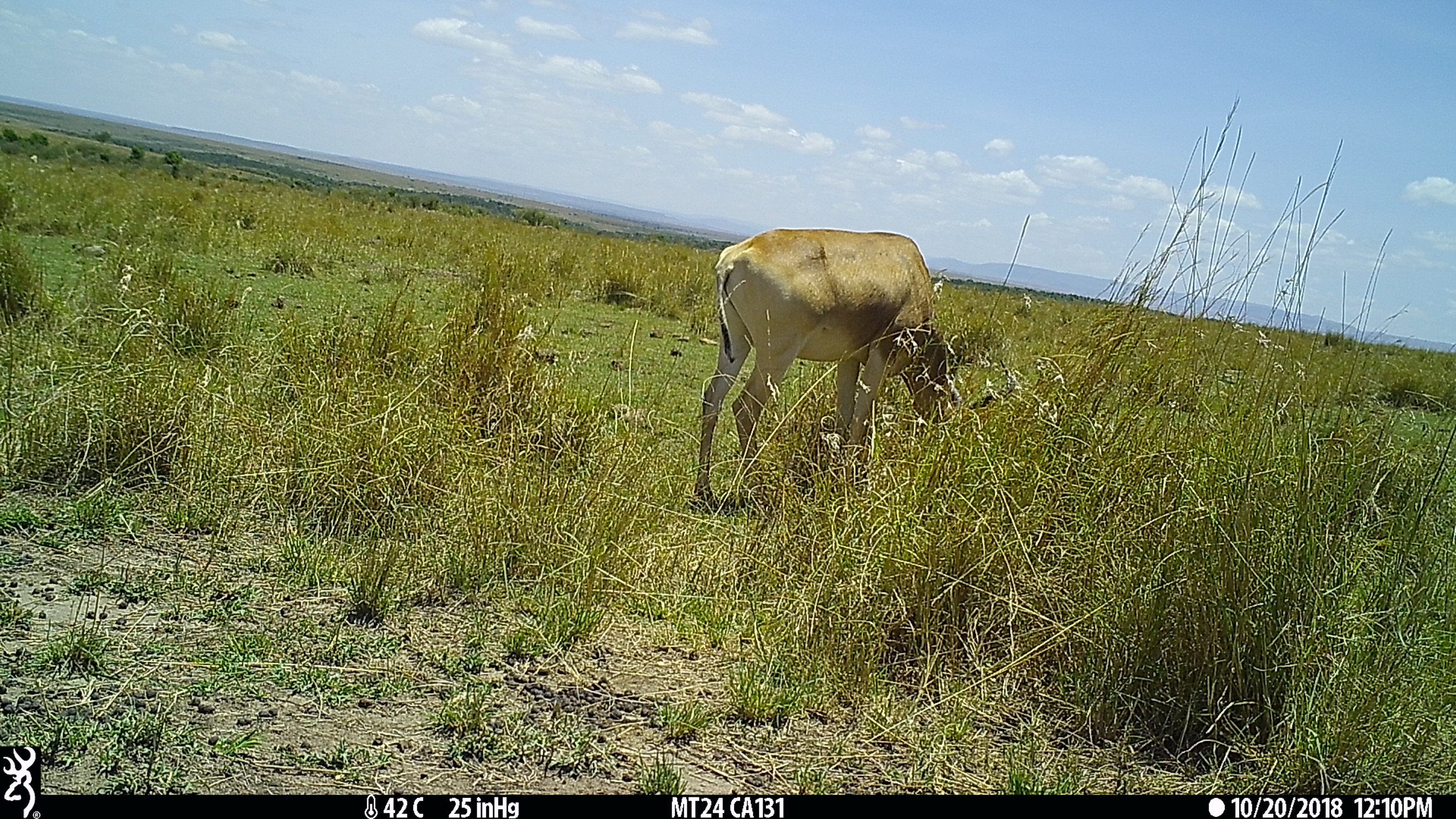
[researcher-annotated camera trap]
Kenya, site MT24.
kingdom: Animalia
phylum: Chordata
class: Mammalia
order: Artiodactyla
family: Bovidae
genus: Alcelaphus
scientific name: Alcelaphus buselaphus cokii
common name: coke's hartebeest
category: hartebeest cokes